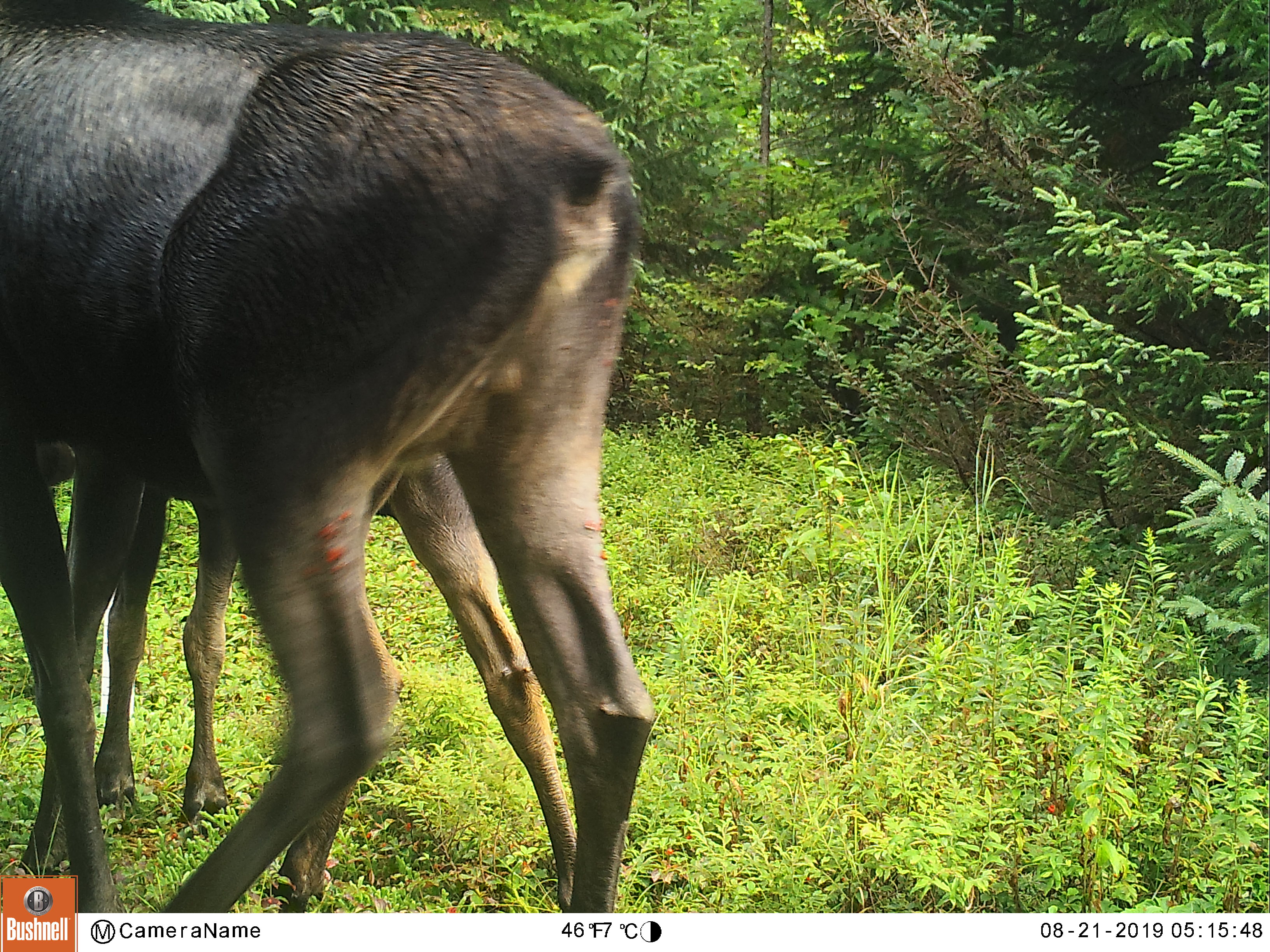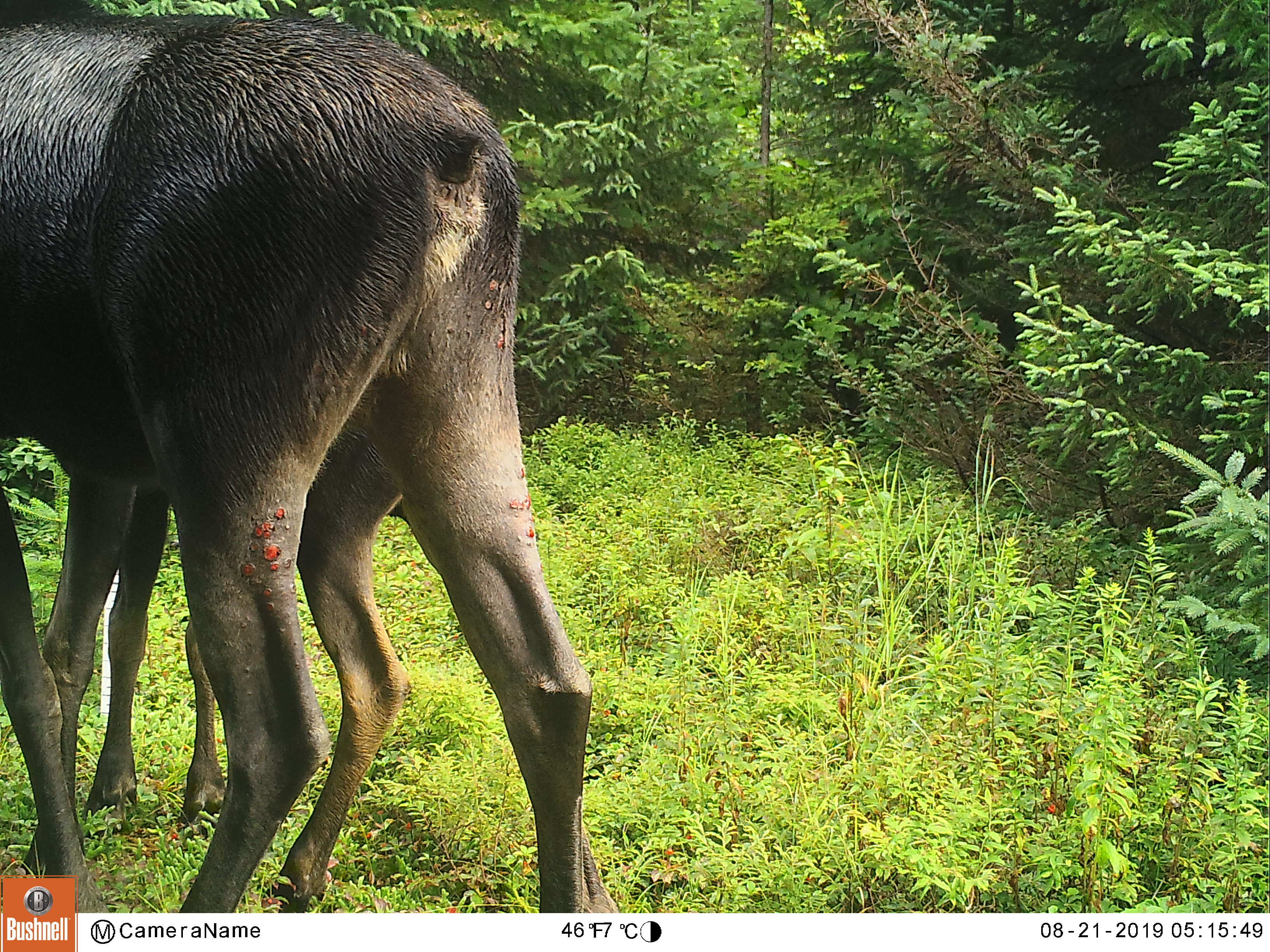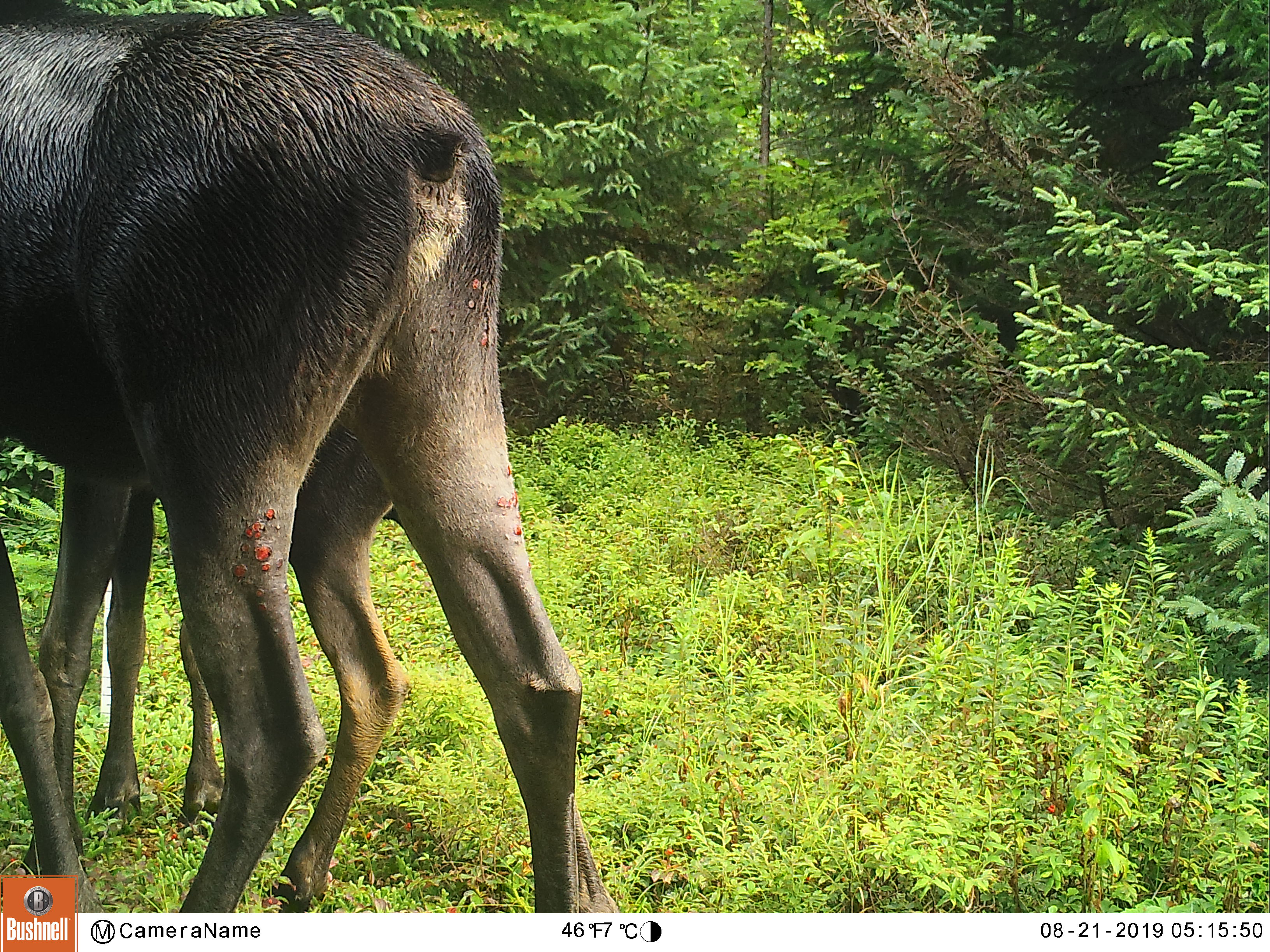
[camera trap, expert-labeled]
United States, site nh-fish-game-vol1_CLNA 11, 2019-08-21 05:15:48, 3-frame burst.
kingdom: Animalia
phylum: Chordata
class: Mammalia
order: Artiodactyla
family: Cervidae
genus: Alces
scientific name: Alces alces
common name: moose